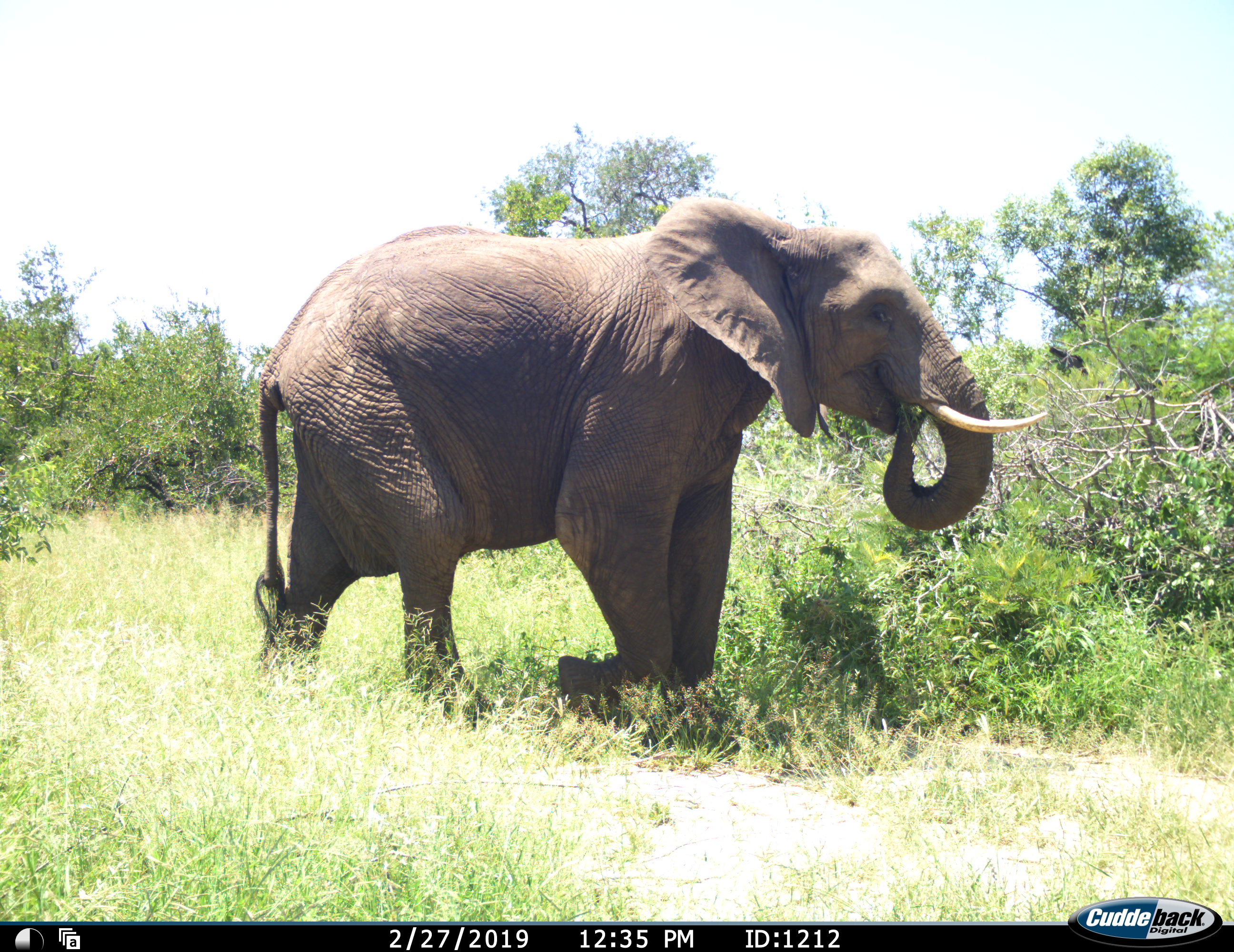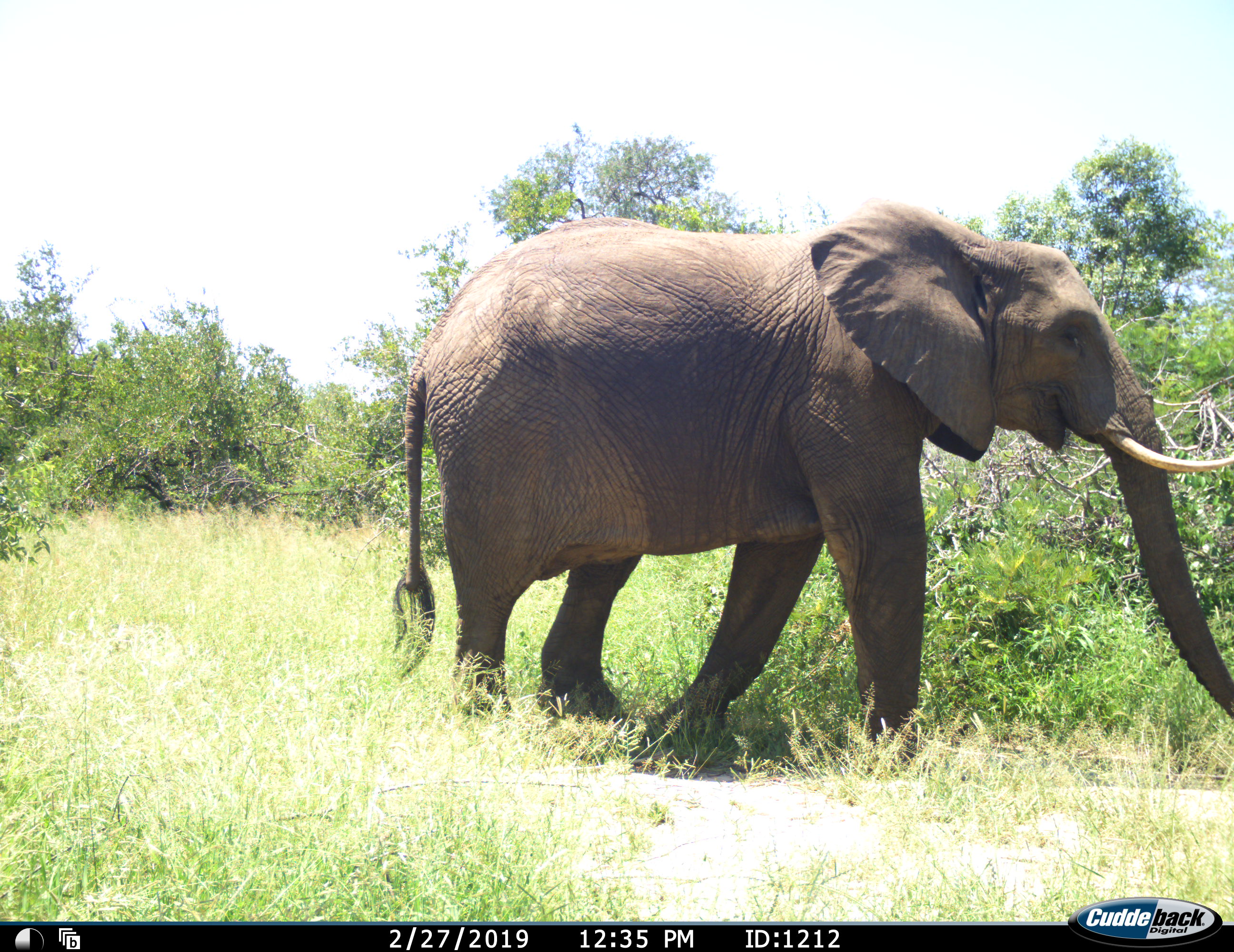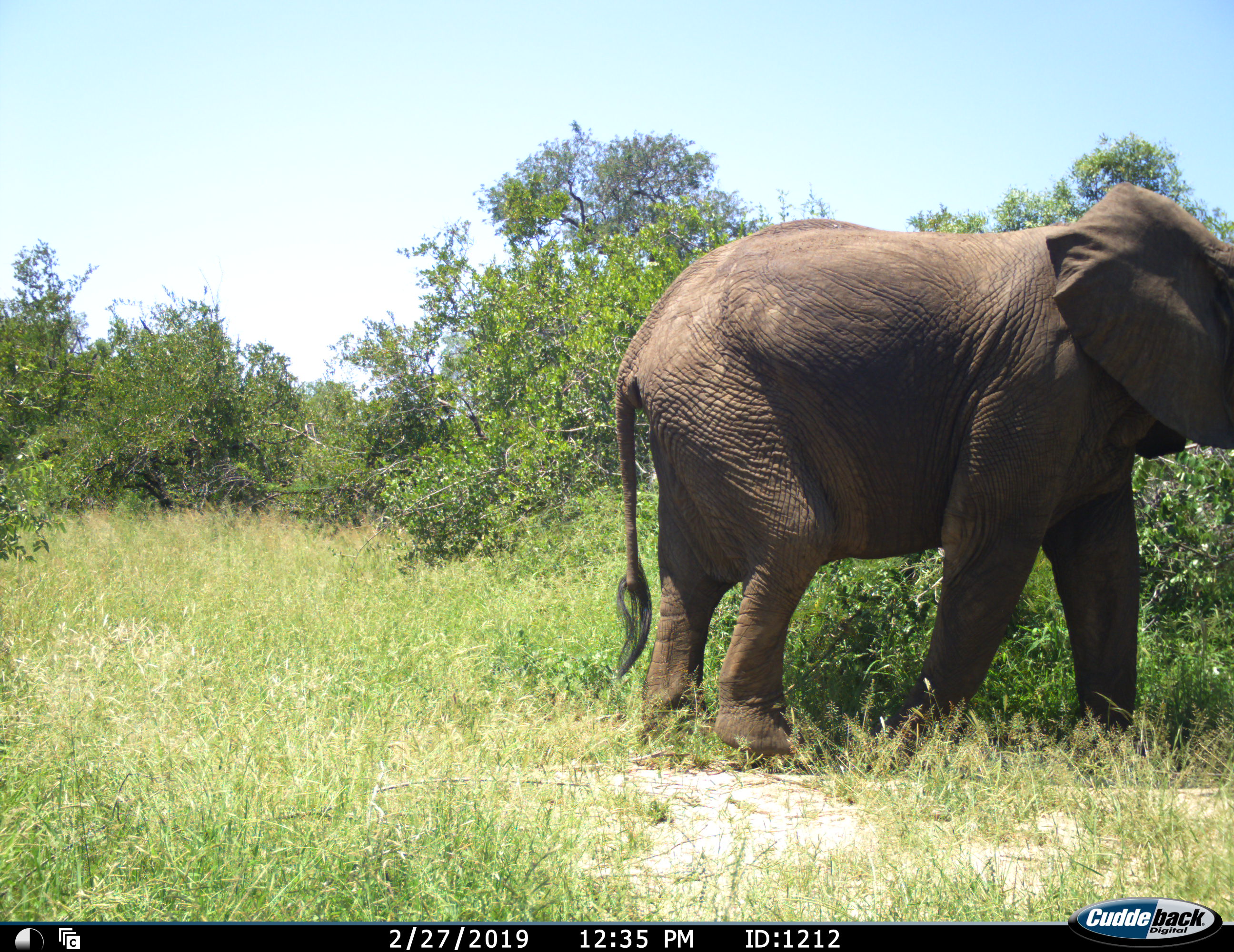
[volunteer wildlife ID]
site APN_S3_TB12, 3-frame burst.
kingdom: Animalia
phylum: Chordata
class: Mammalia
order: Proboscidea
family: Elephantidae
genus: Loxodonta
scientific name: Loxodonta africana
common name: african bush elephant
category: elephant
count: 1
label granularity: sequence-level